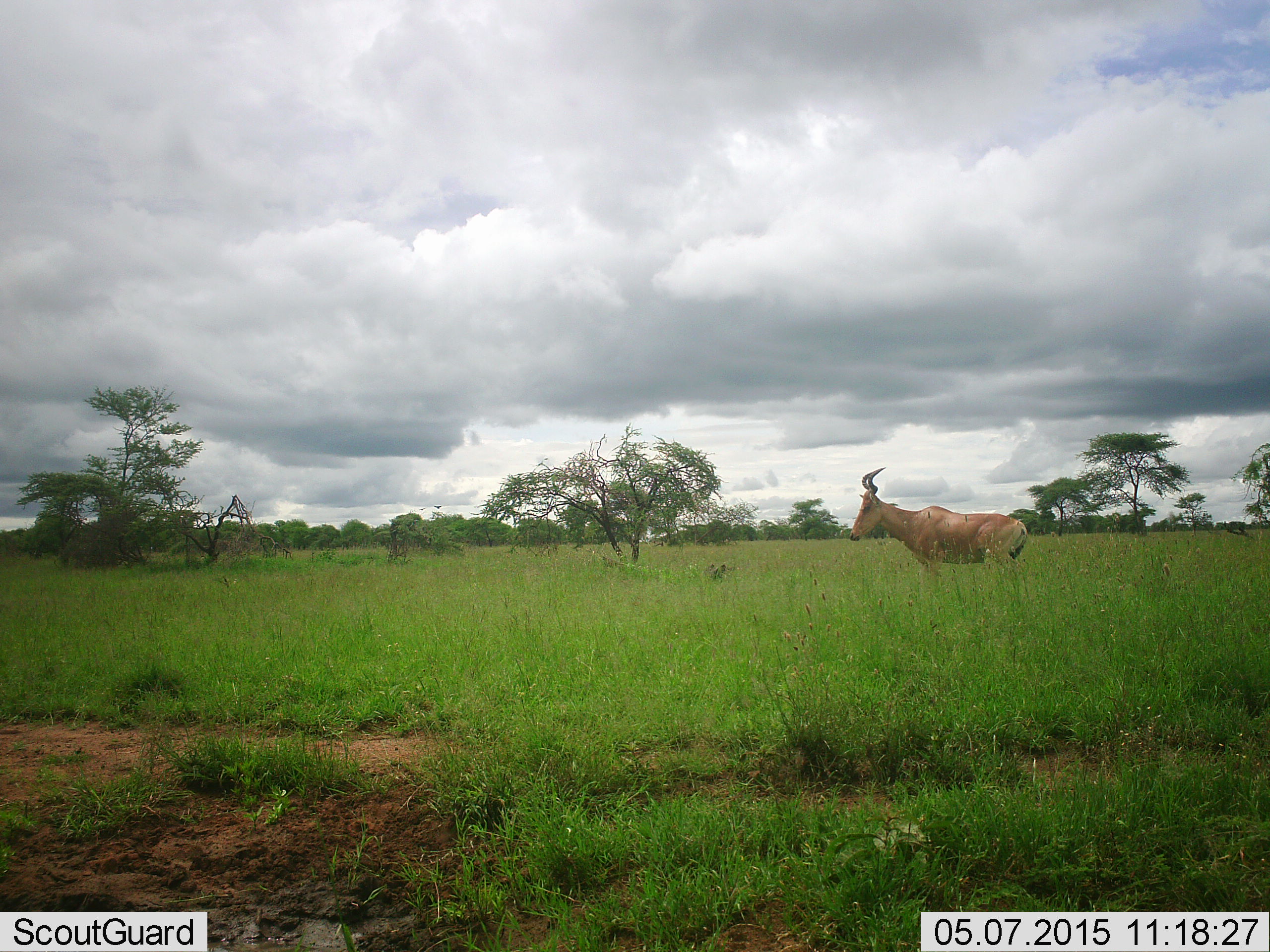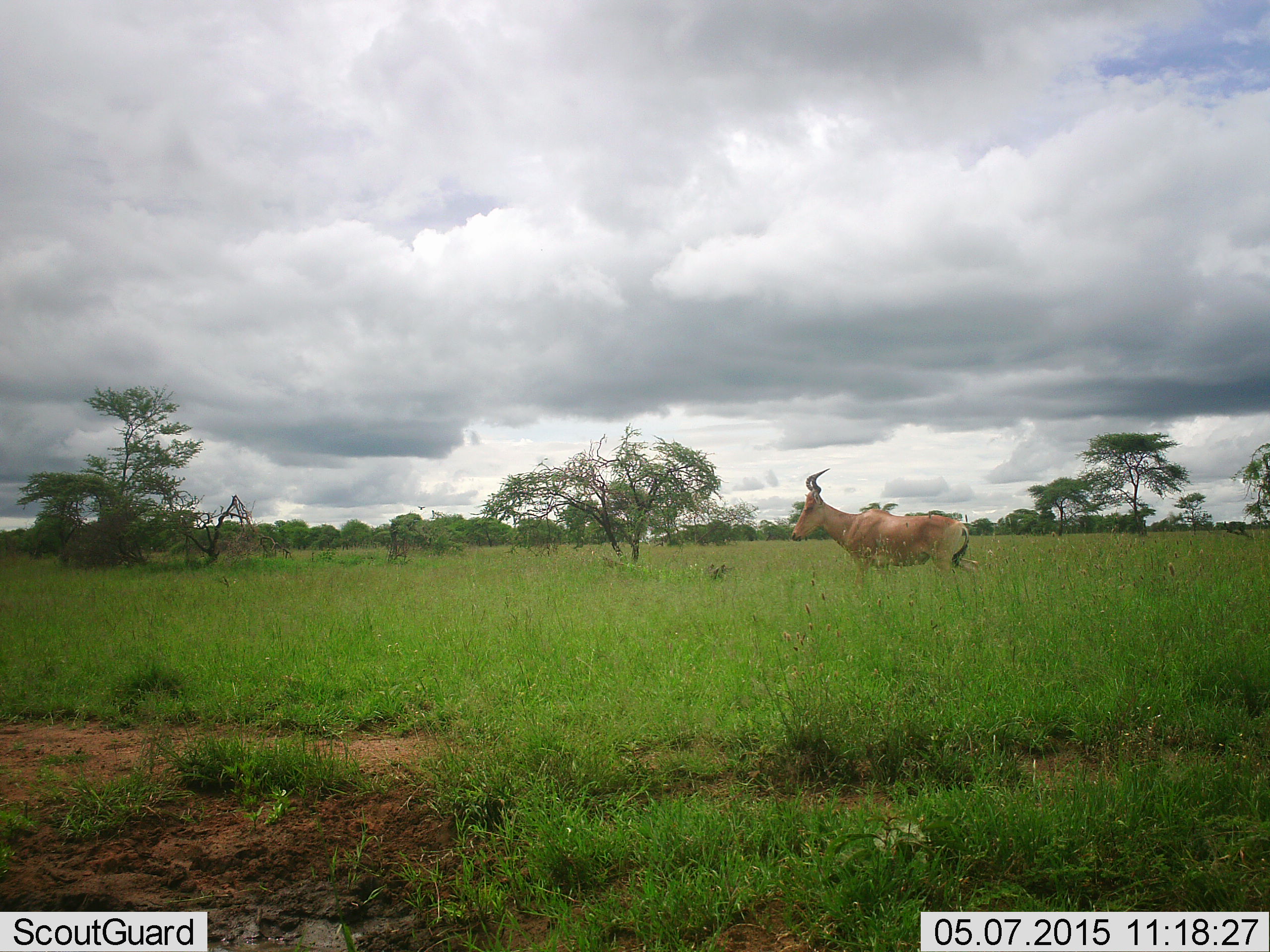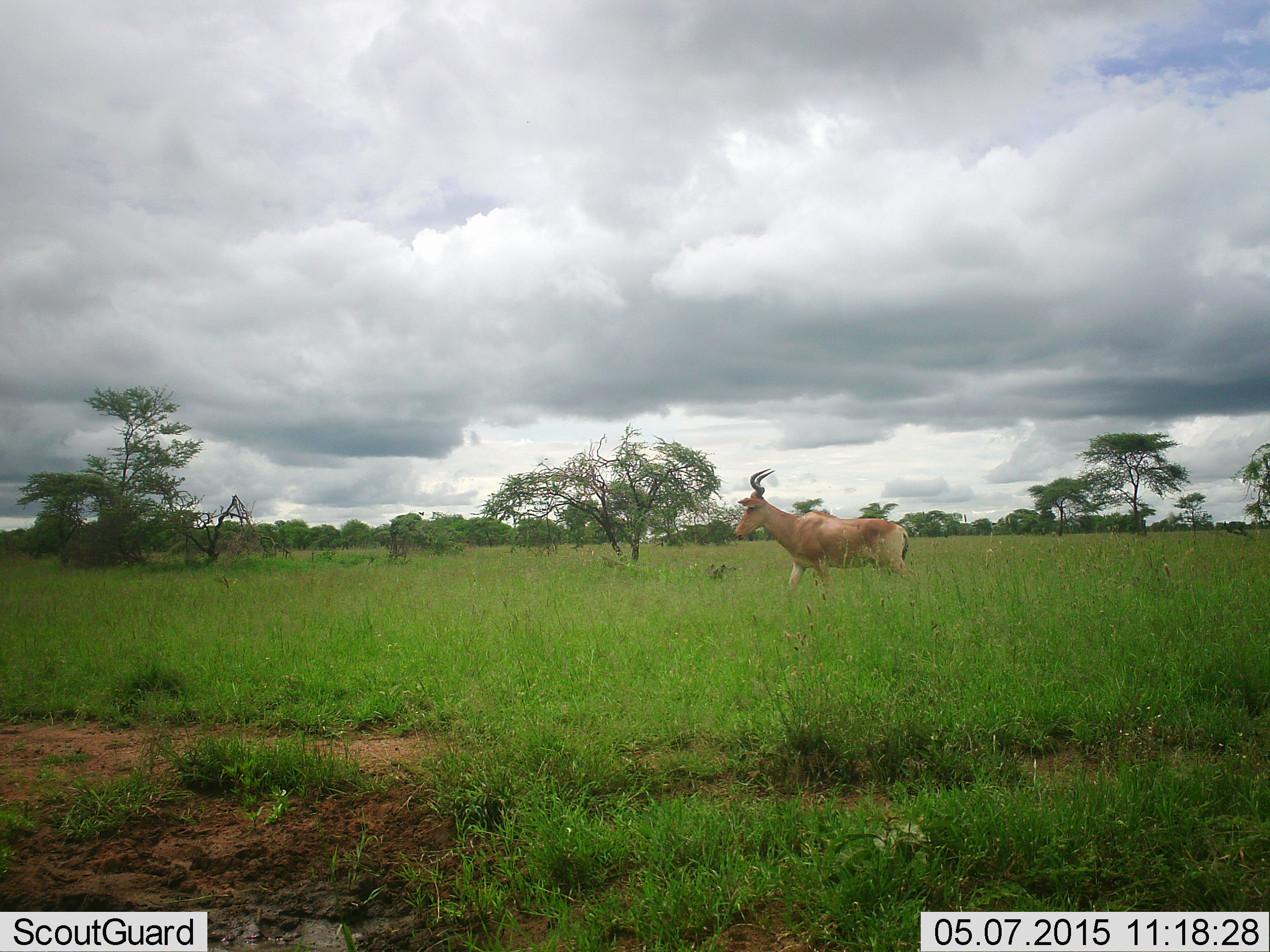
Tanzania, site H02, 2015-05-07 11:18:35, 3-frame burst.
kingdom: Animalia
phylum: Chordata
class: Mammalia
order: Artiodactyla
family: Bovidae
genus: Alcelaphus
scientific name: Alcelaphus buselaphus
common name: hartebeest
Hartebeest (Alcelaphus buselaphus), count 1. Behavior (volunteer vote fractions): standing 0%, resting 0%, moving 100%, interacting 0%. Young present (vote fraction): 0%. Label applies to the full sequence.